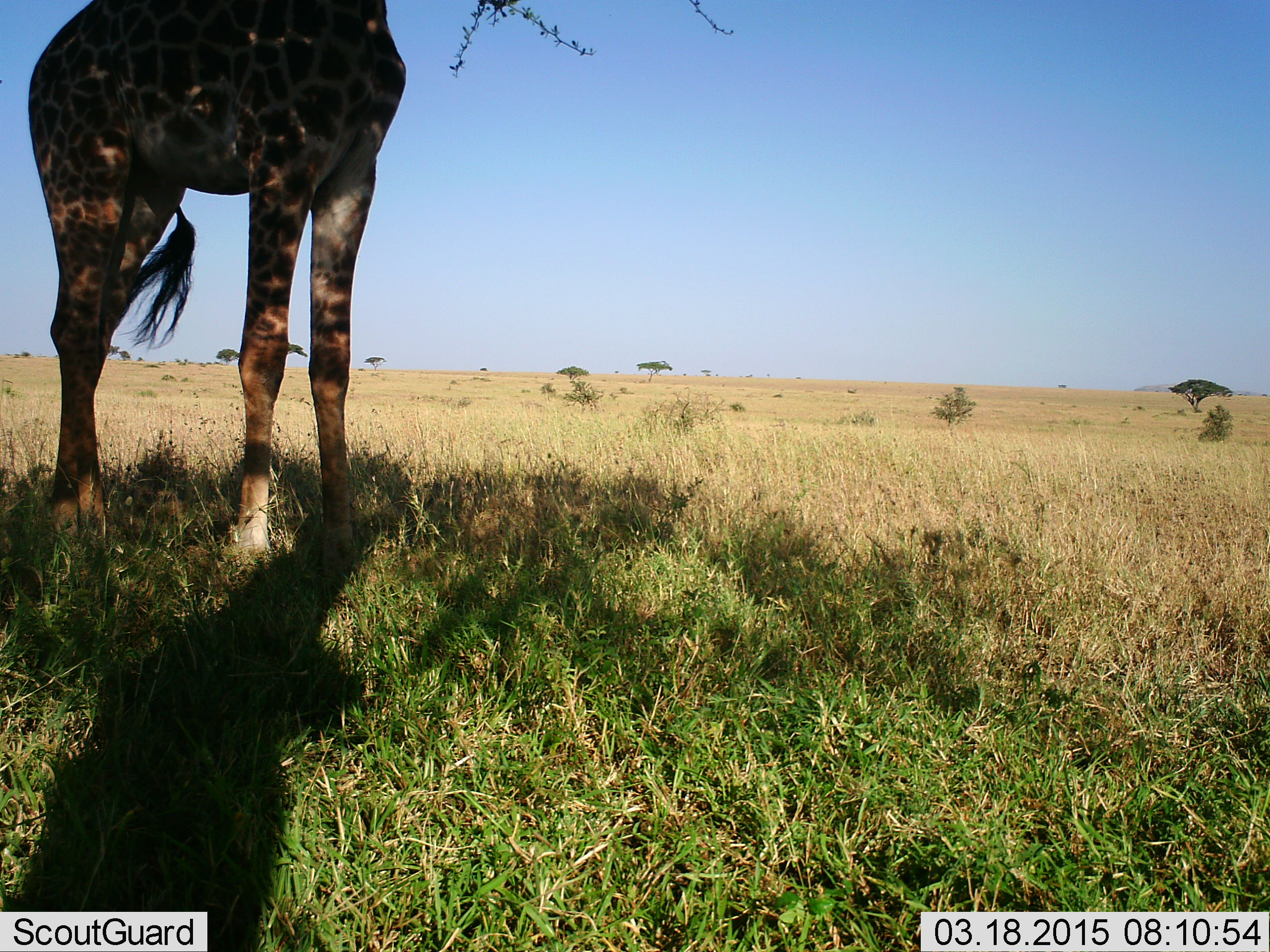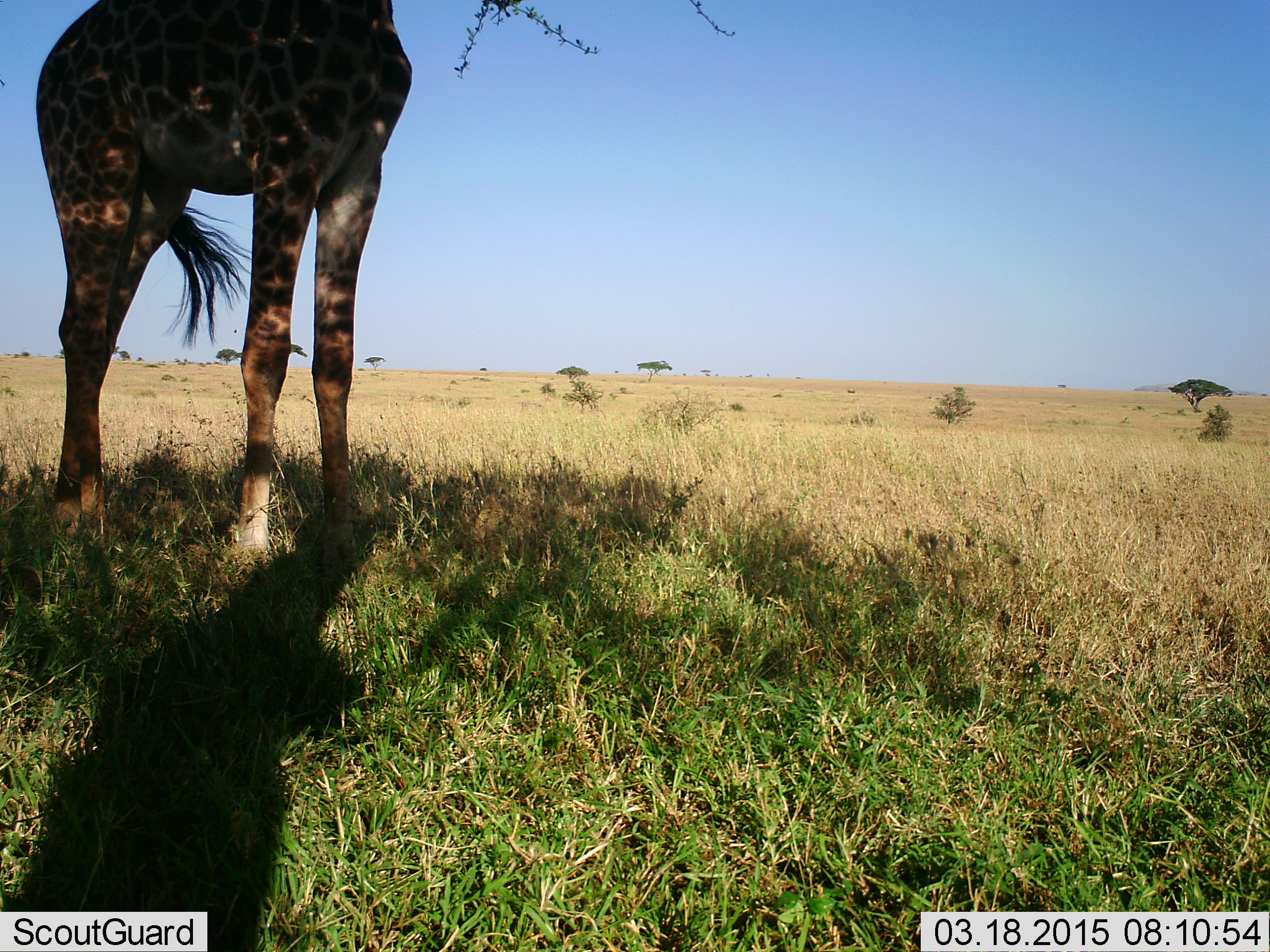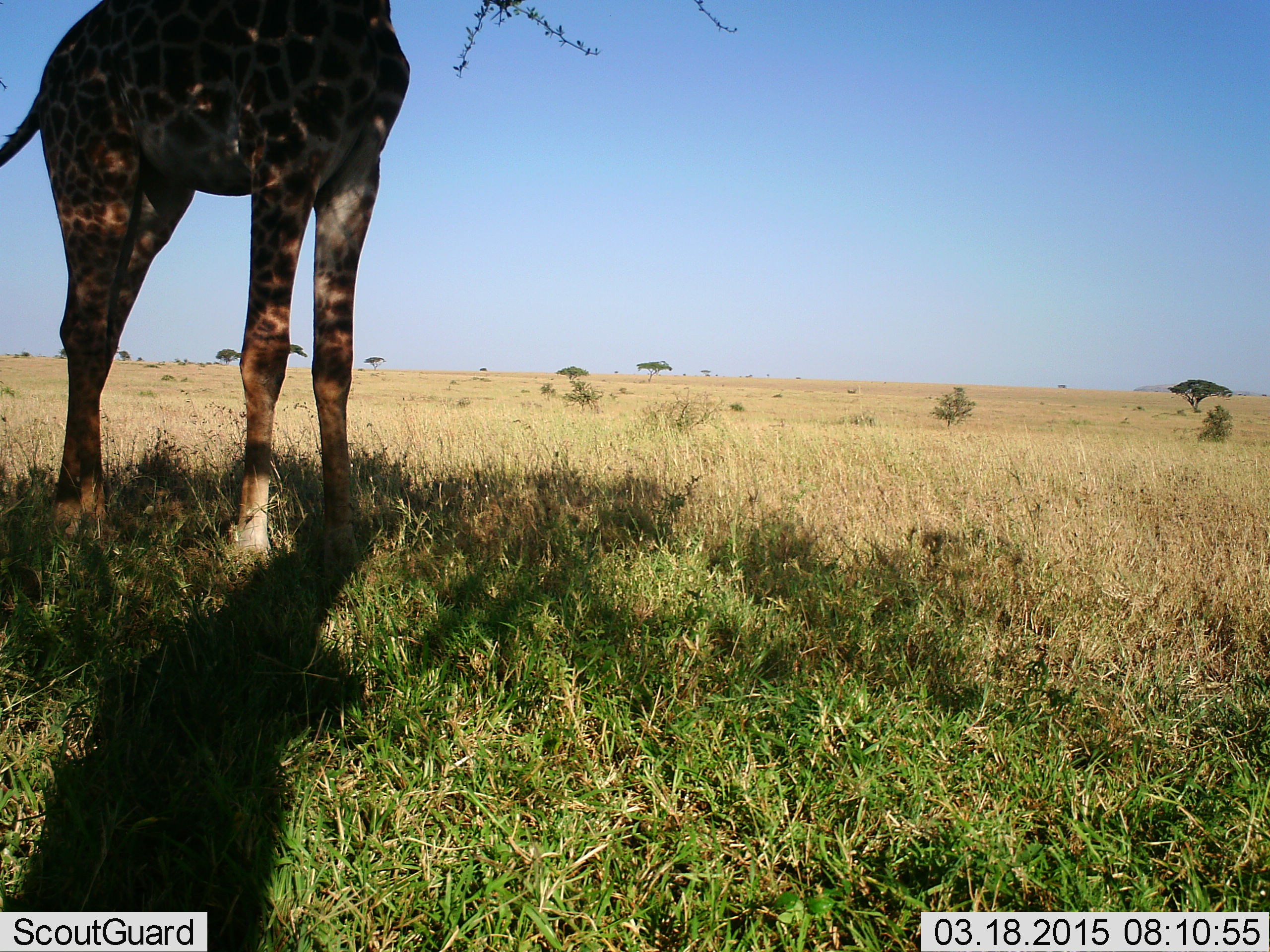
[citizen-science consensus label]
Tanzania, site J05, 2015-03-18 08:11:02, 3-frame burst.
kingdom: Animalia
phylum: Chordata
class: Mammalia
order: Artiodactyla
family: Giraffidae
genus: Giraffa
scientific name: Giraffa camelopardalis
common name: giraffe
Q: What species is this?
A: Giraffe (Giraffa camelopardalis).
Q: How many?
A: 1.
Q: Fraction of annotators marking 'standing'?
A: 100%.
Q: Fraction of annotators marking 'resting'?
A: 0%.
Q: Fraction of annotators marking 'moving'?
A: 0%.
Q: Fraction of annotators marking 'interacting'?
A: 0%.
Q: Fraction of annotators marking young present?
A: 0%.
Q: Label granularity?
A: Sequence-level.